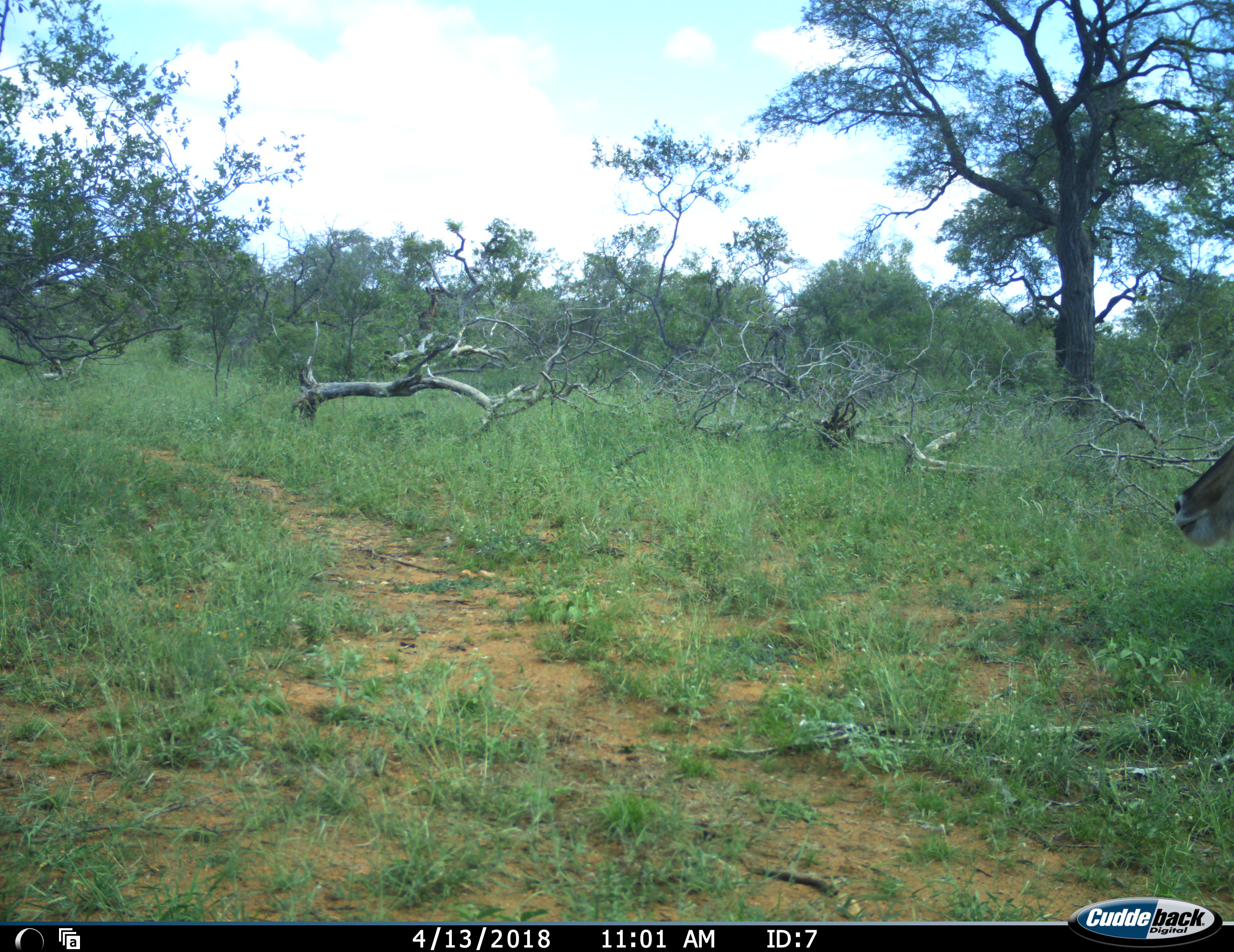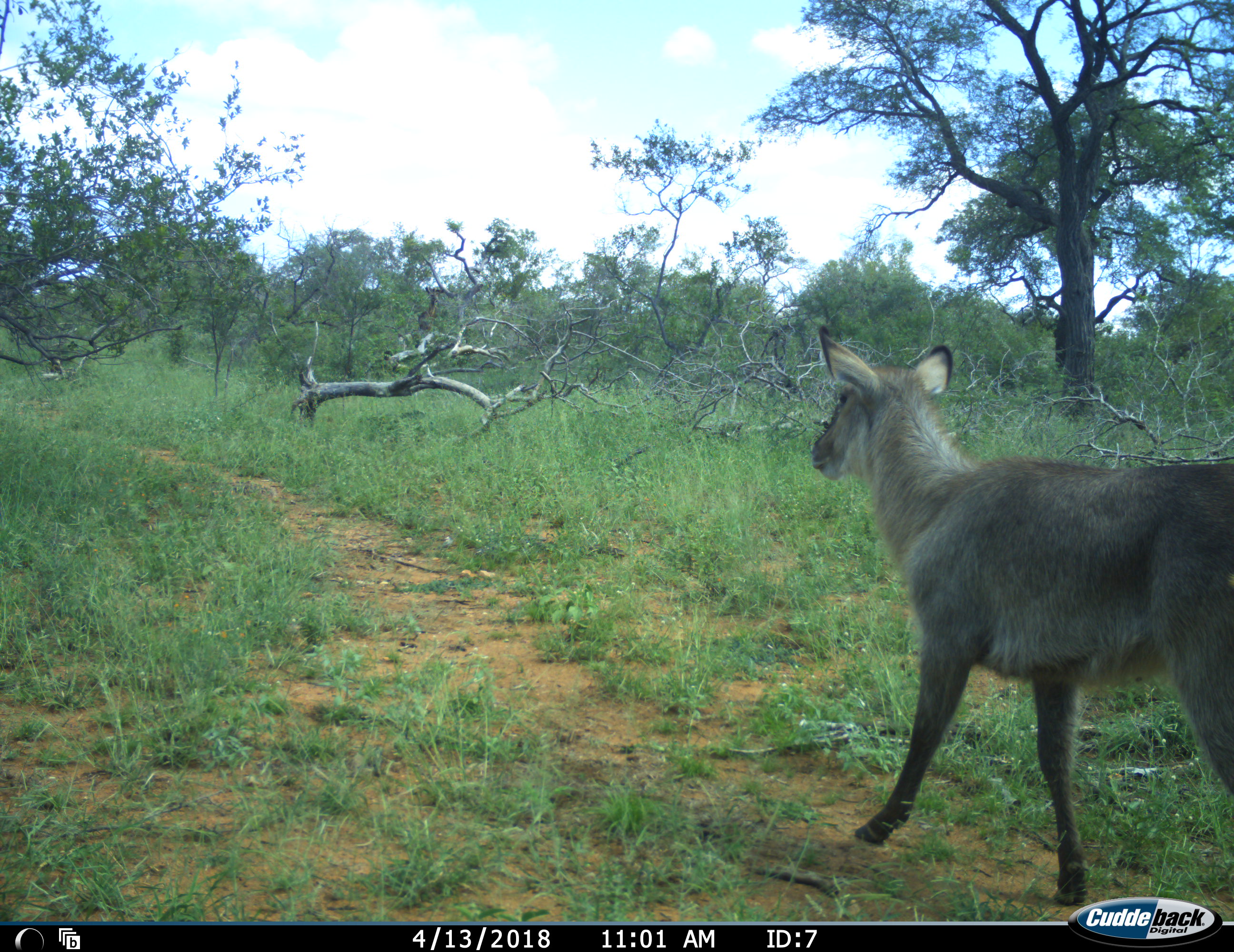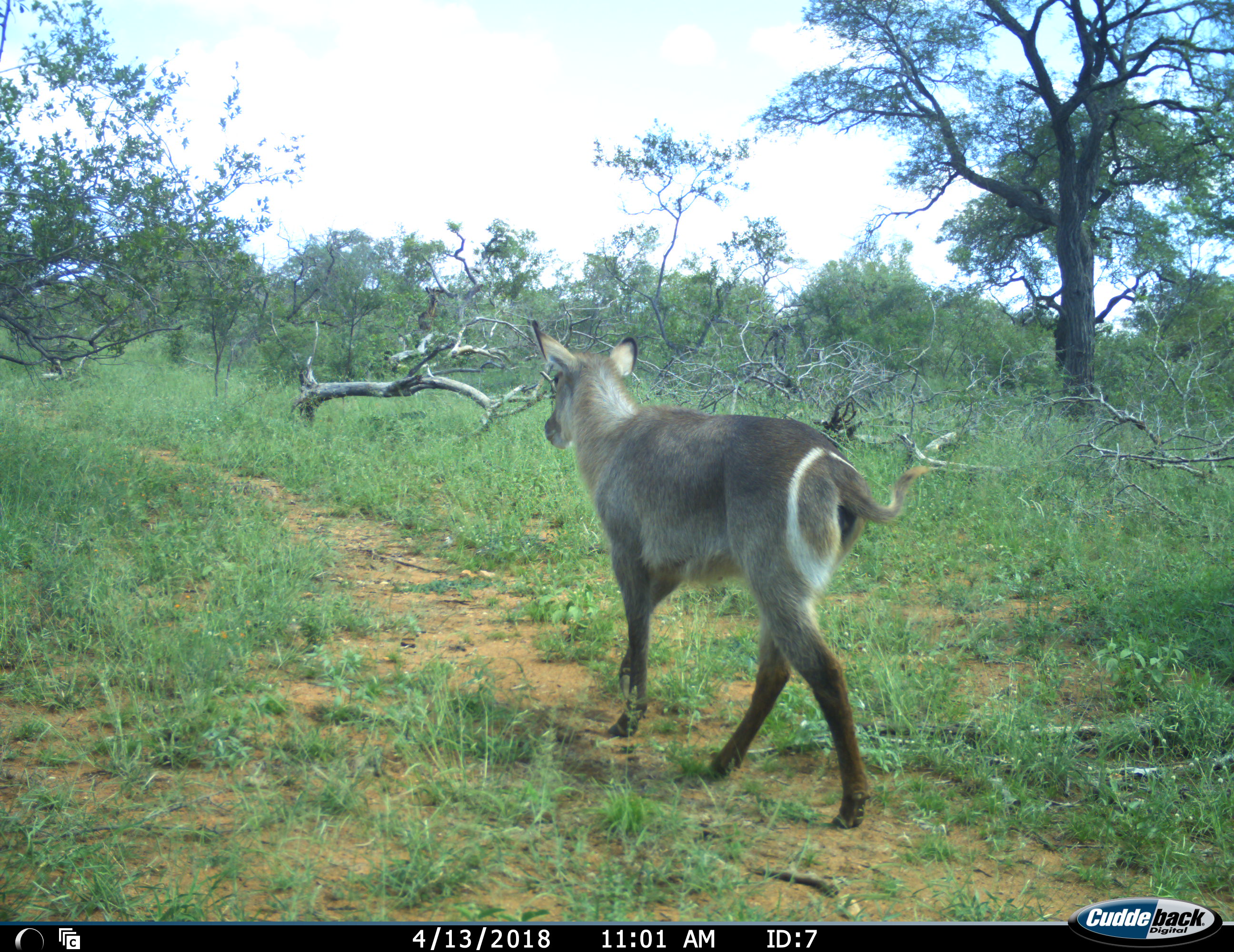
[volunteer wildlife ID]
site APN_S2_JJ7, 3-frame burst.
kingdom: Animalia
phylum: Chordata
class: Mammalia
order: Artiodactyla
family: Bovidae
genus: Kobus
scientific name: Kobus ellipsiprymnus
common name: waterbuck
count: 1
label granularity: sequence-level